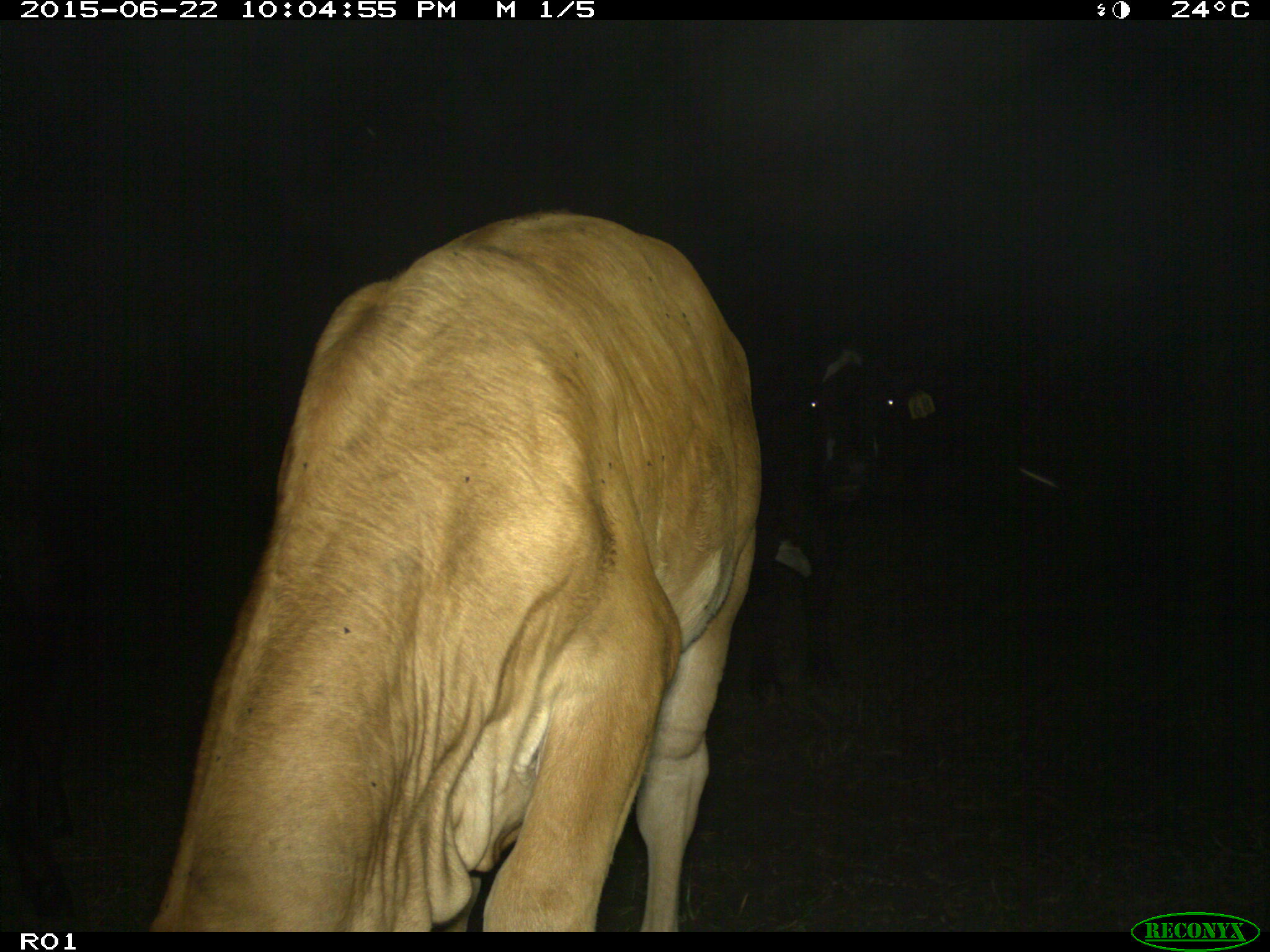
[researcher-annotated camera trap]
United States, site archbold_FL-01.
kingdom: Animalia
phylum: Chordata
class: Mammalia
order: Artiodactyla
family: Bovidae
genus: Bos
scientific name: Bos taurus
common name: domestic cow